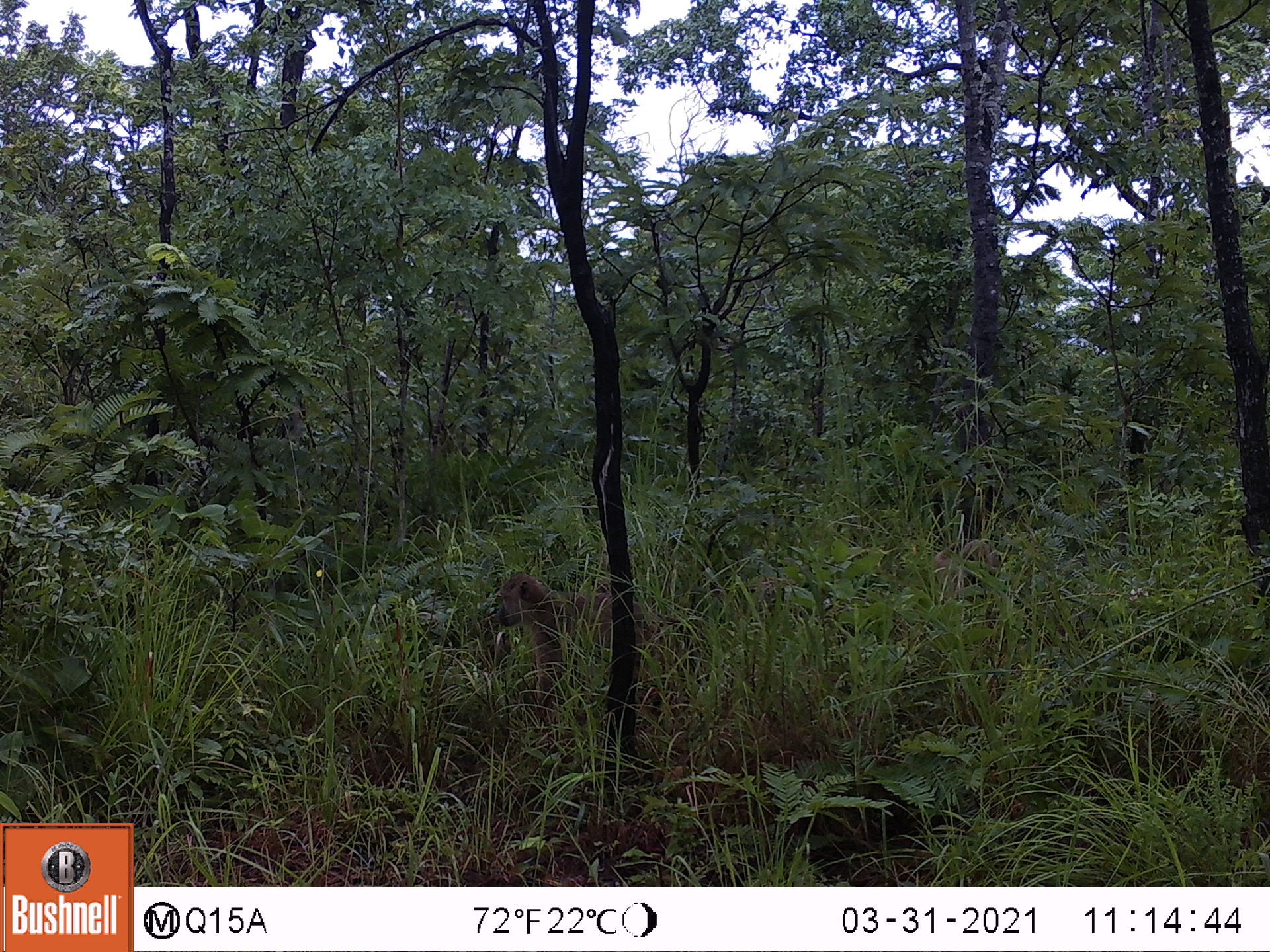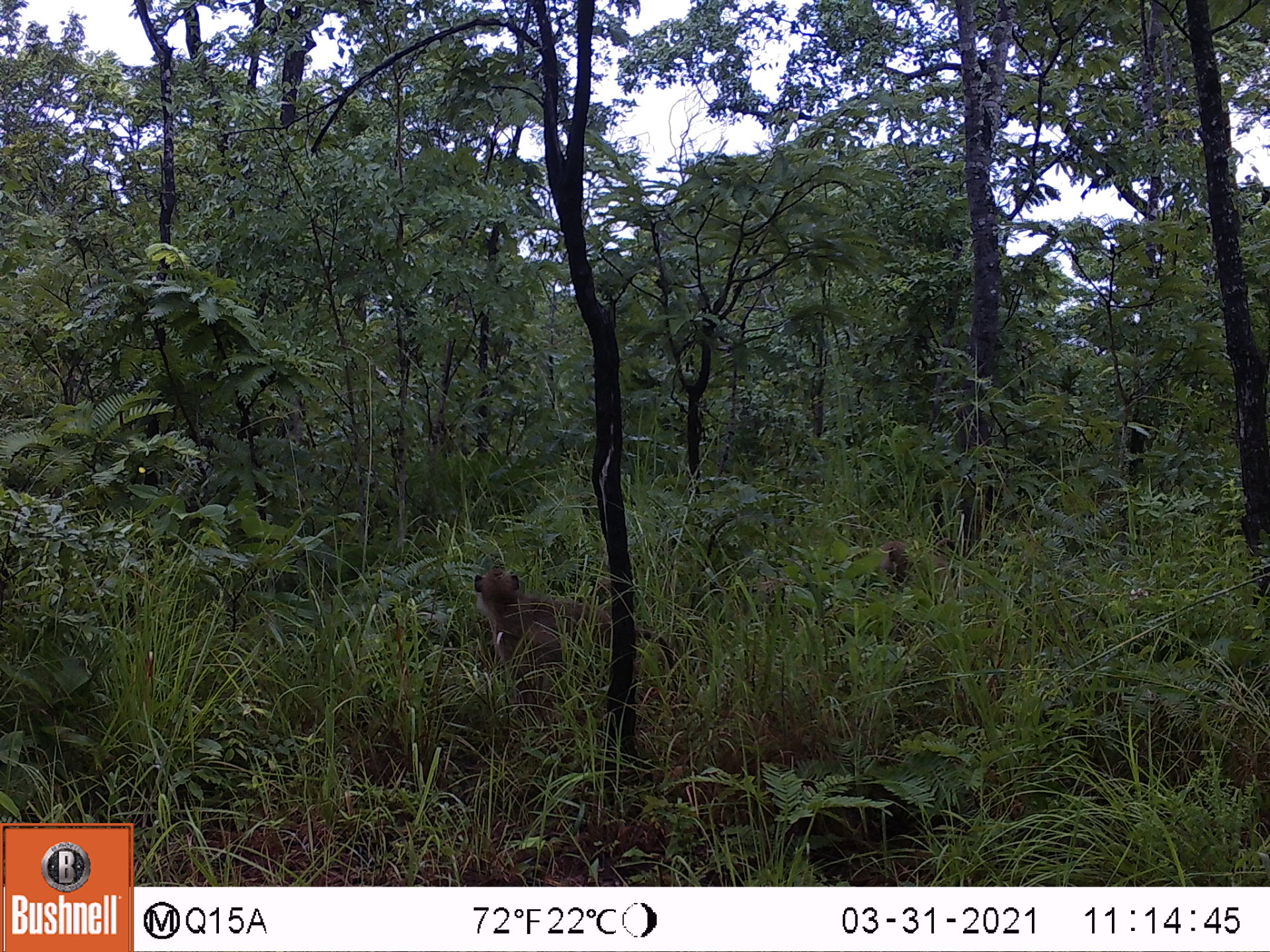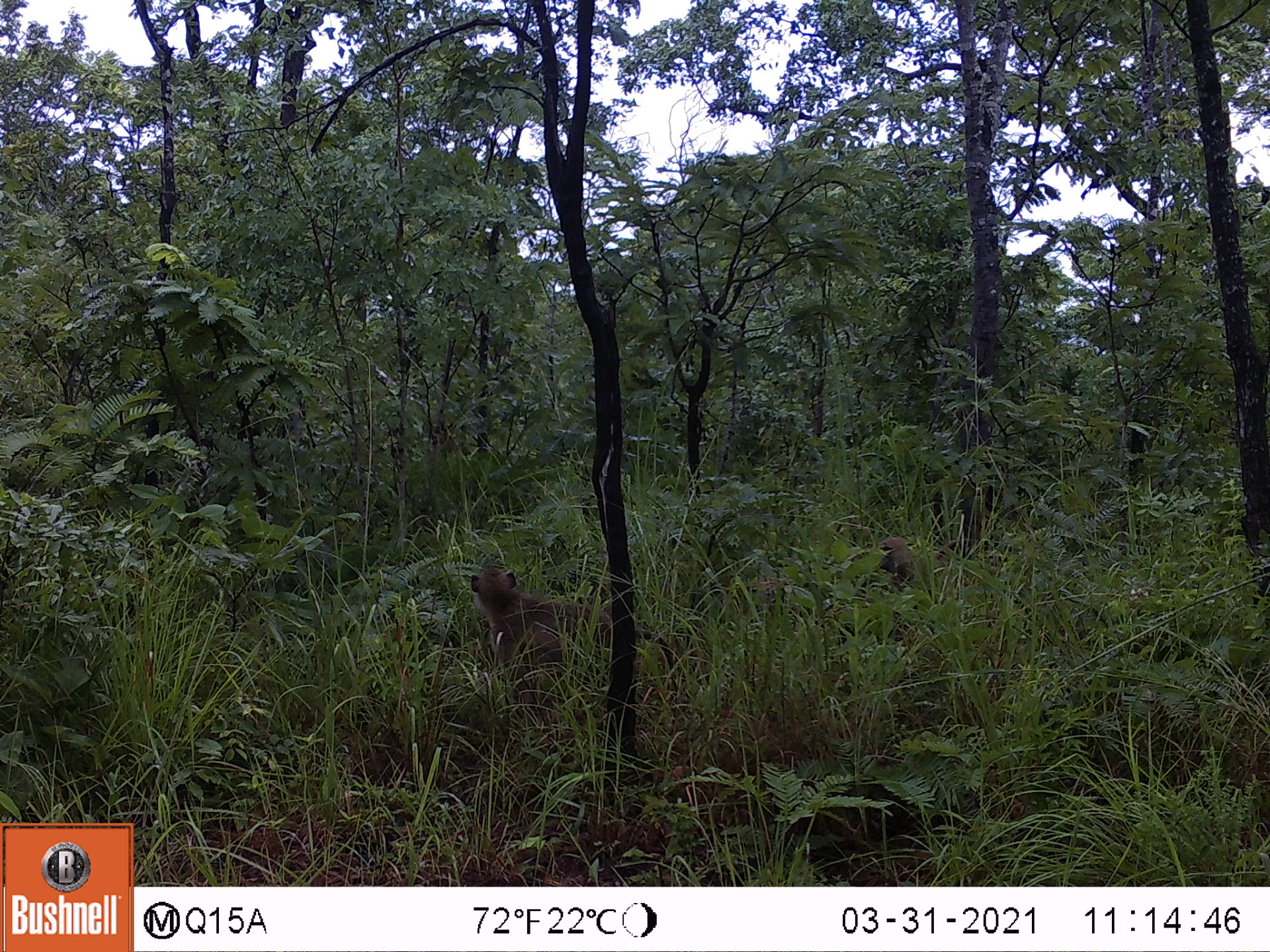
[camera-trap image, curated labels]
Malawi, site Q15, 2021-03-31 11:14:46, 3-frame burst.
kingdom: Animalia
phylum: Chordata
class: Mammalia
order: Primates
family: Cercopithecidae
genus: Papio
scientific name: Papio cynocephalus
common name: yellow baboon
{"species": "yellow baboon (Papio cynocephalus)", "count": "1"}